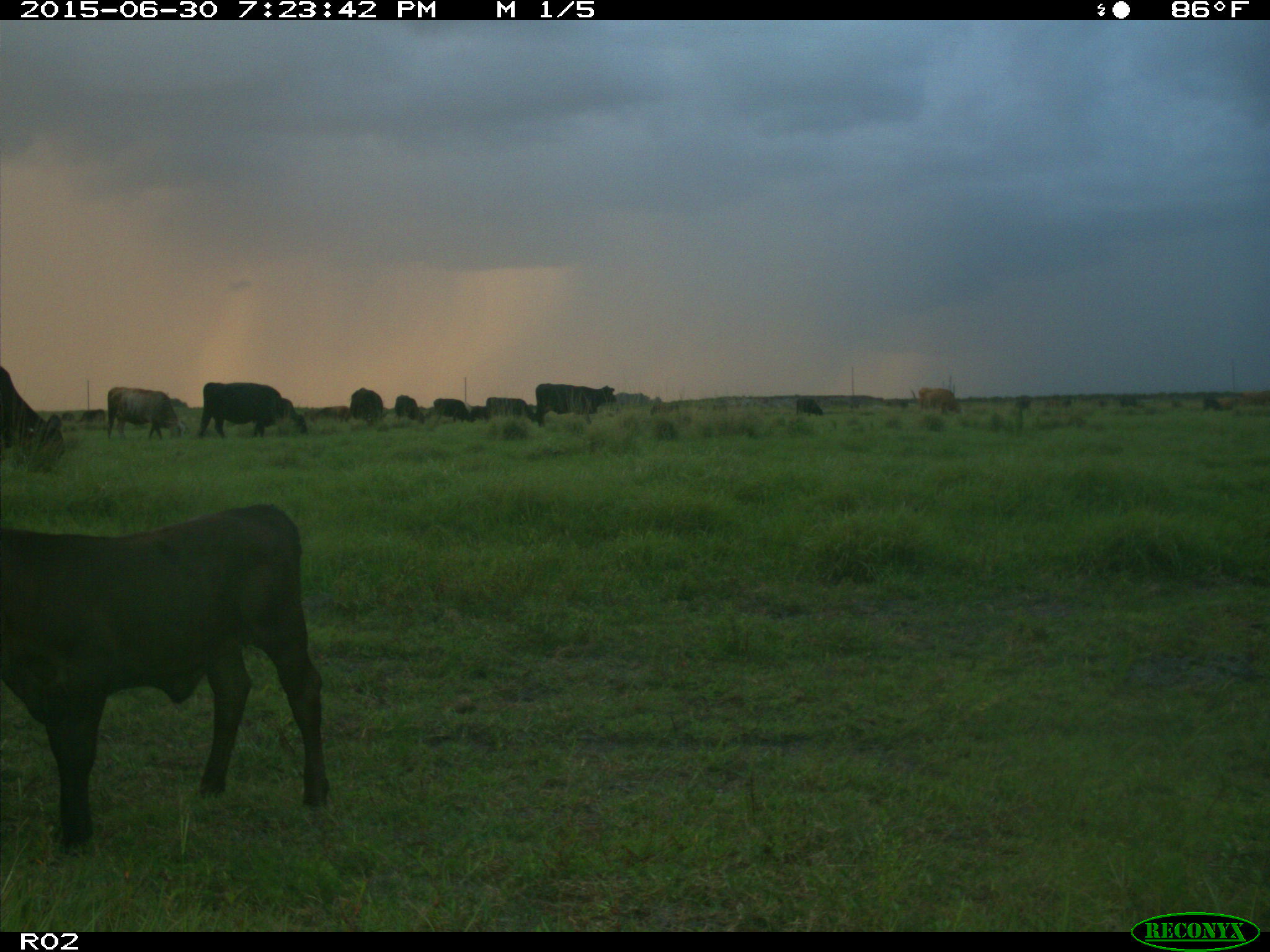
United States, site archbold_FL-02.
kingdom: Animalia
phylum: Chordata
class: Mammalia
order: Artiodactyla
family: Bovidae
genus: Bos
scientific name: Bos taurus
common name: domestic cow